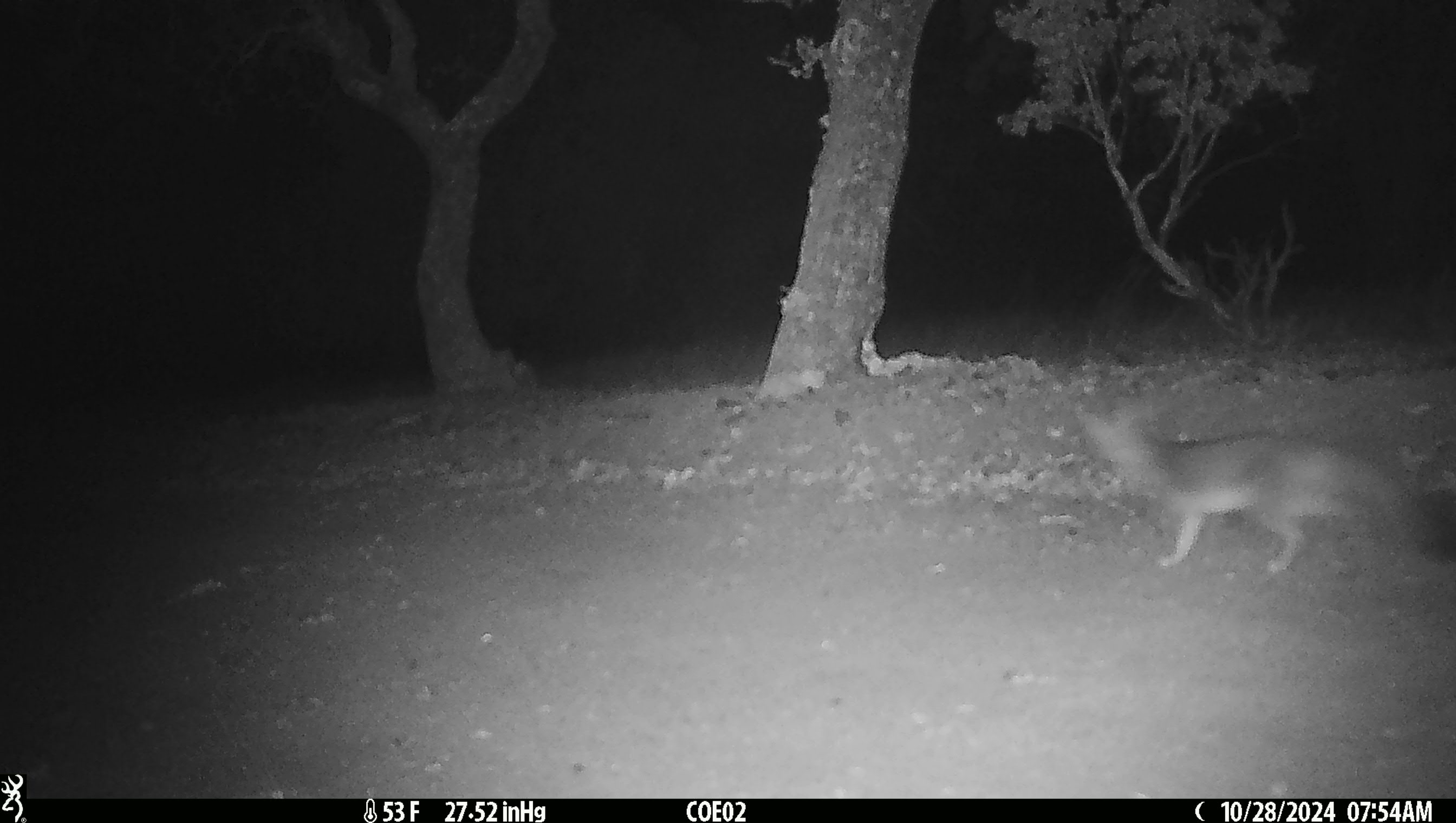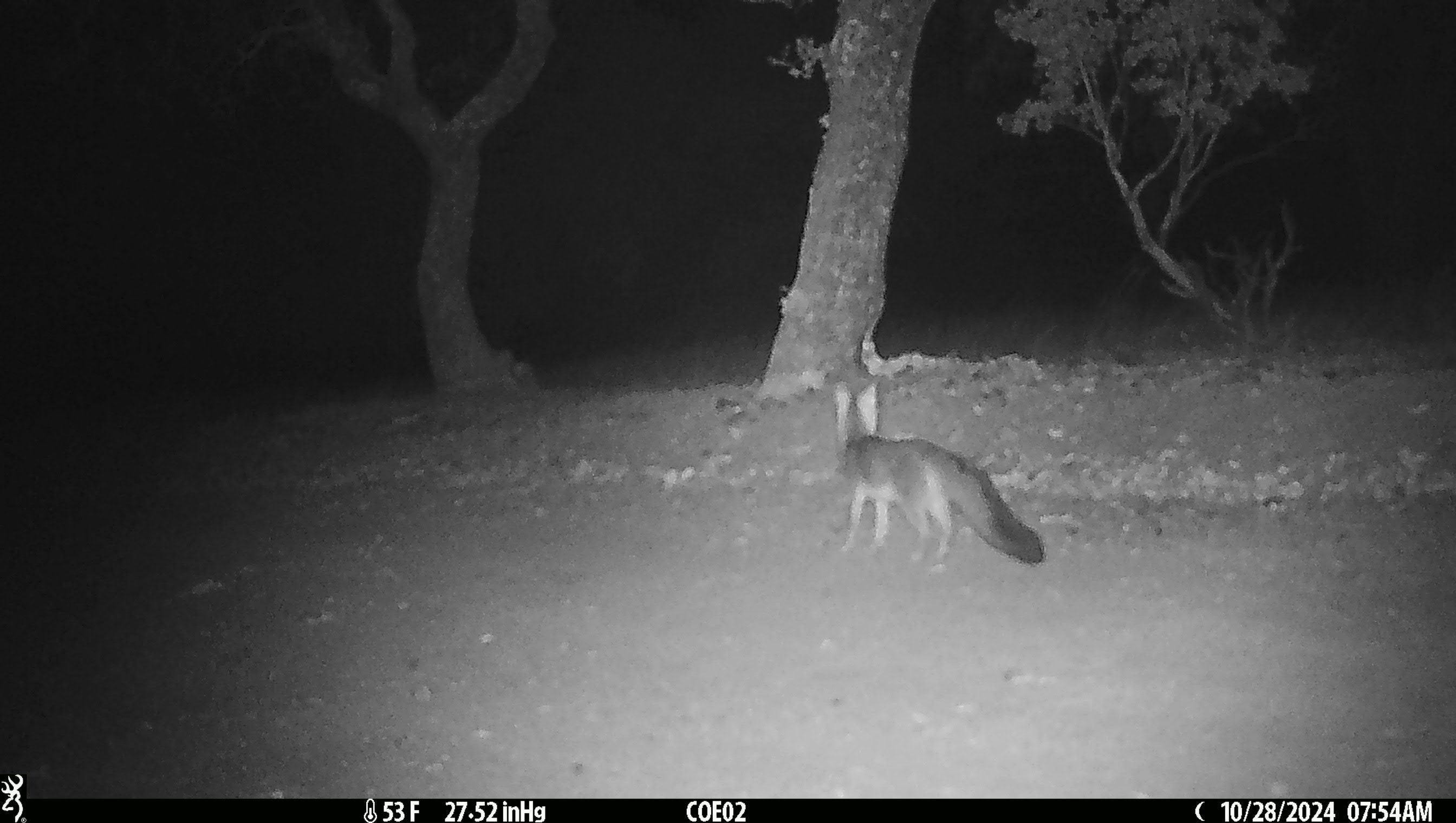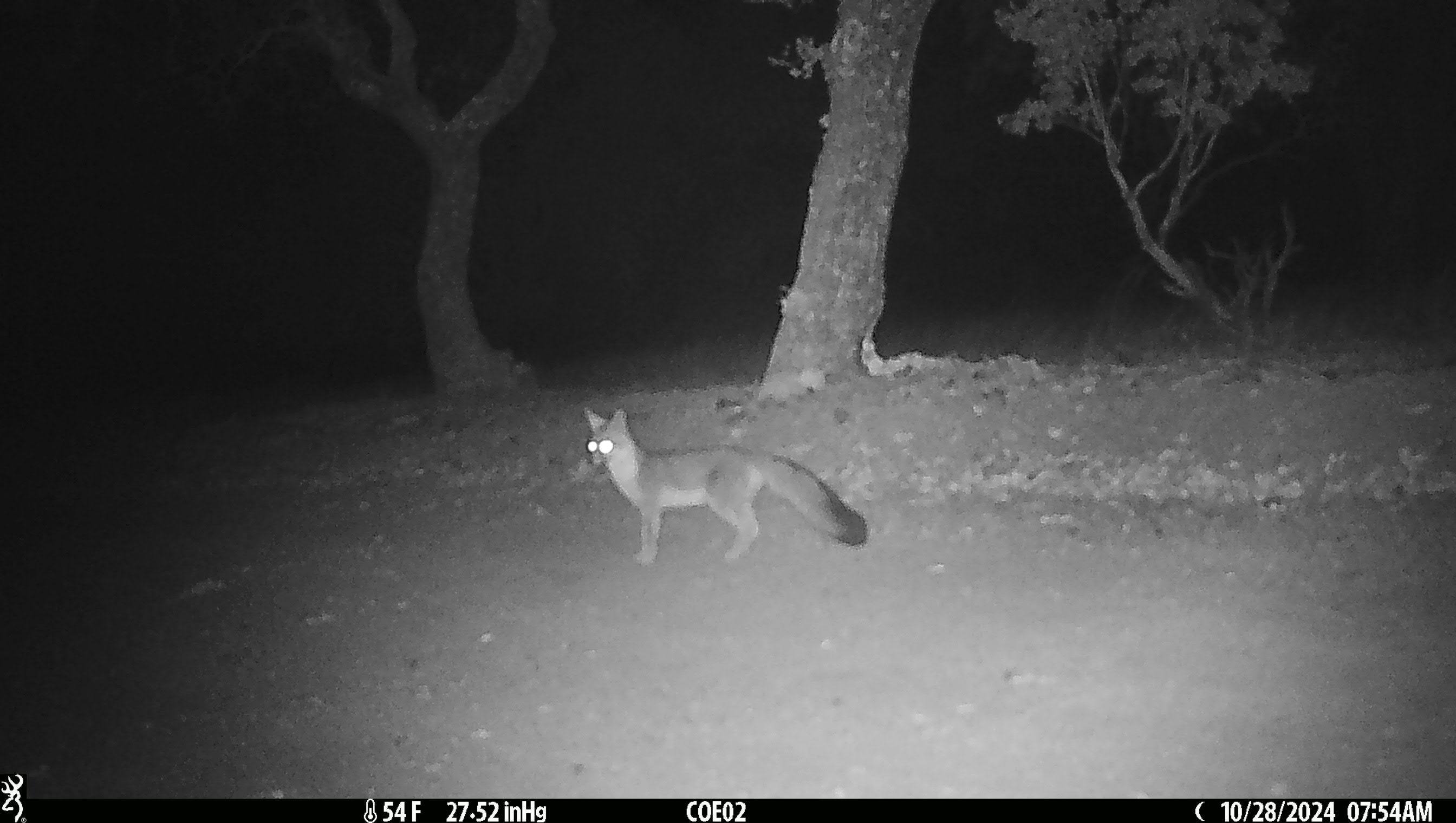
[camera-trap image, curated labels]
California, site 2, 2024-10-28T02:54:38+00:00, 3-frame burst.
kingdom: Animalia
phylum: Chordata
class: Mammalia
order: Carnivora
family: Canidae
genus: Urocyon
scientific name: Urocyon cinereoargenteus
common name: gray fox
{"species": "gray fox (Urocyon cinereoargenteus)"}